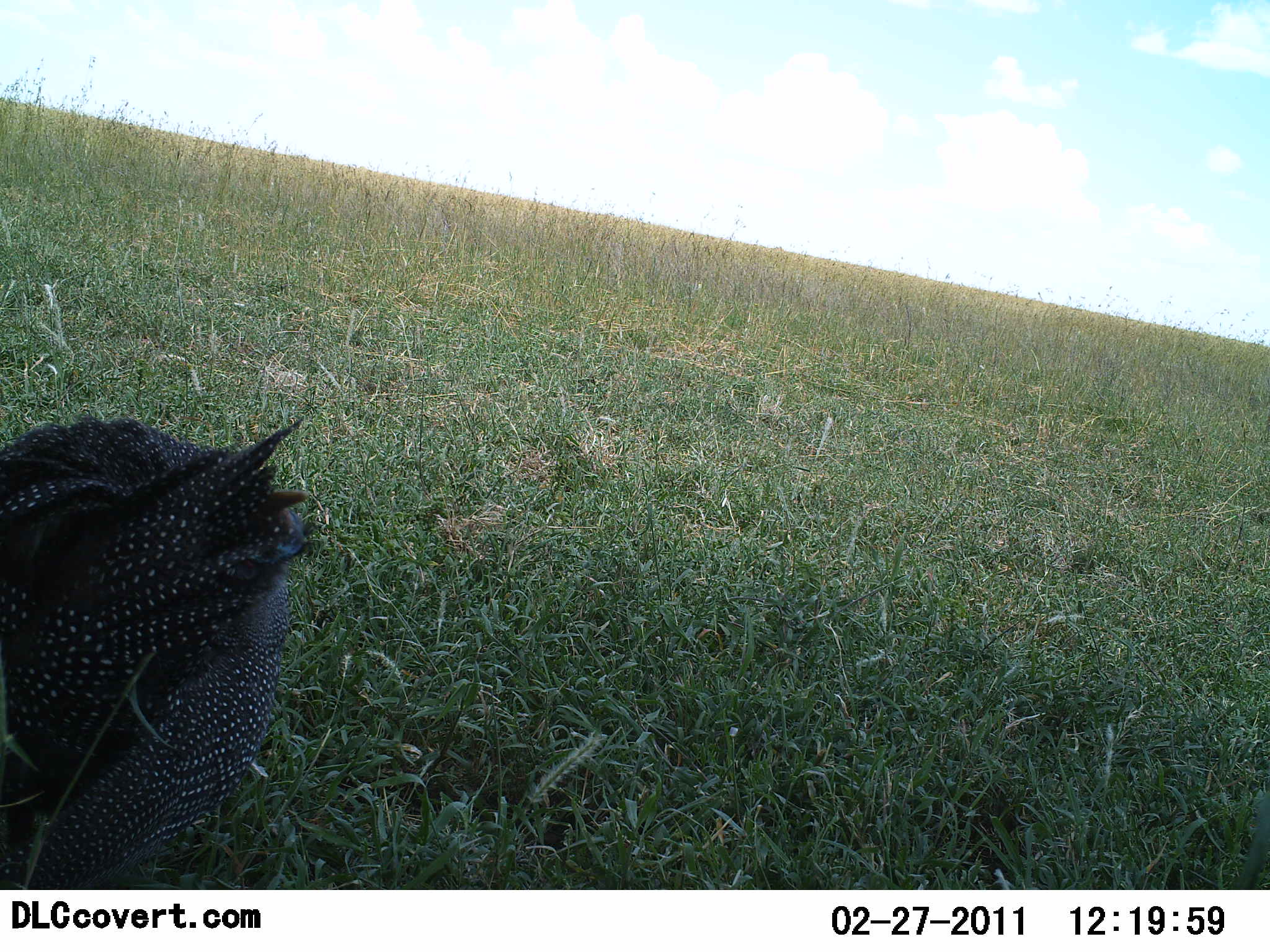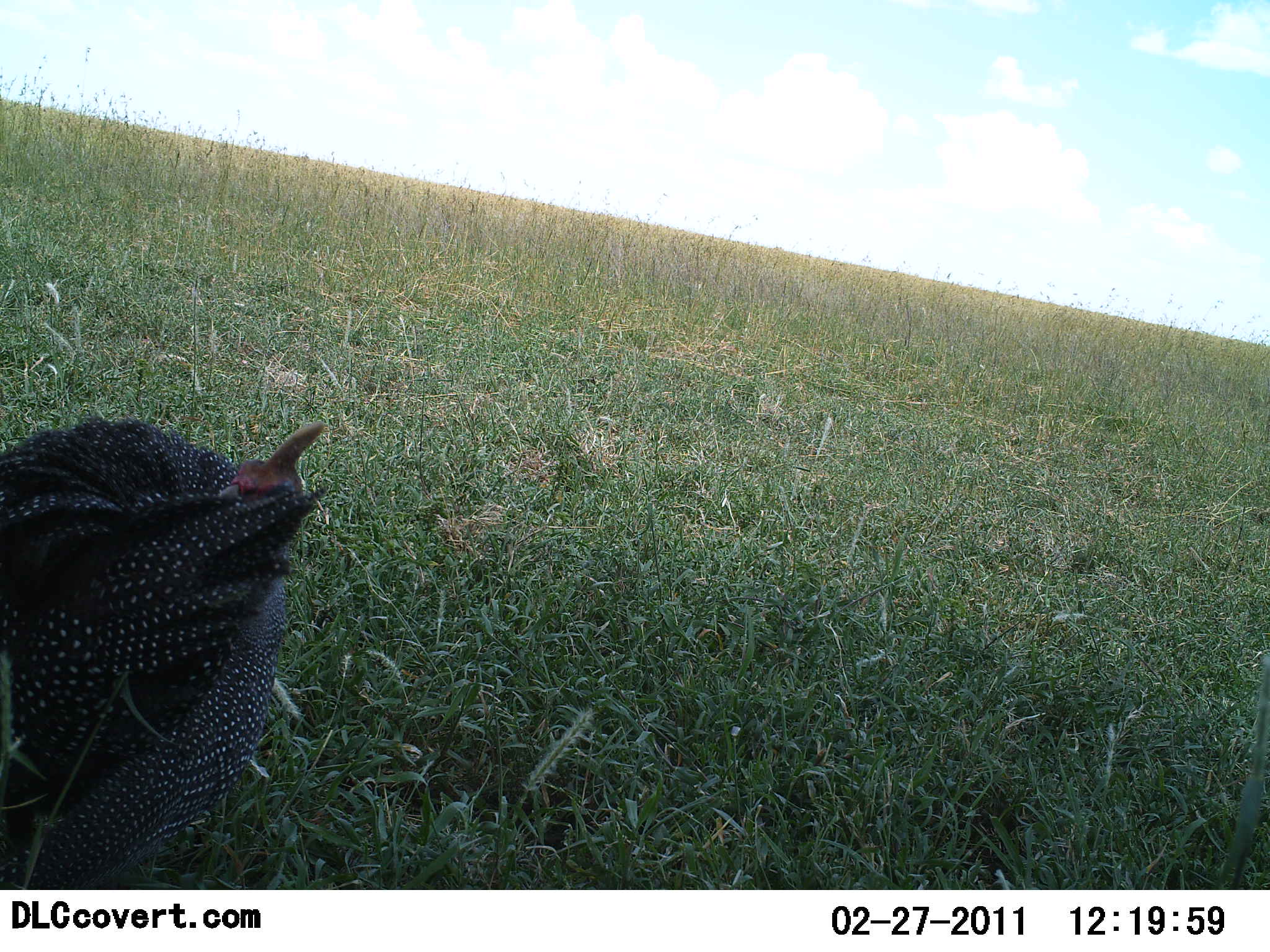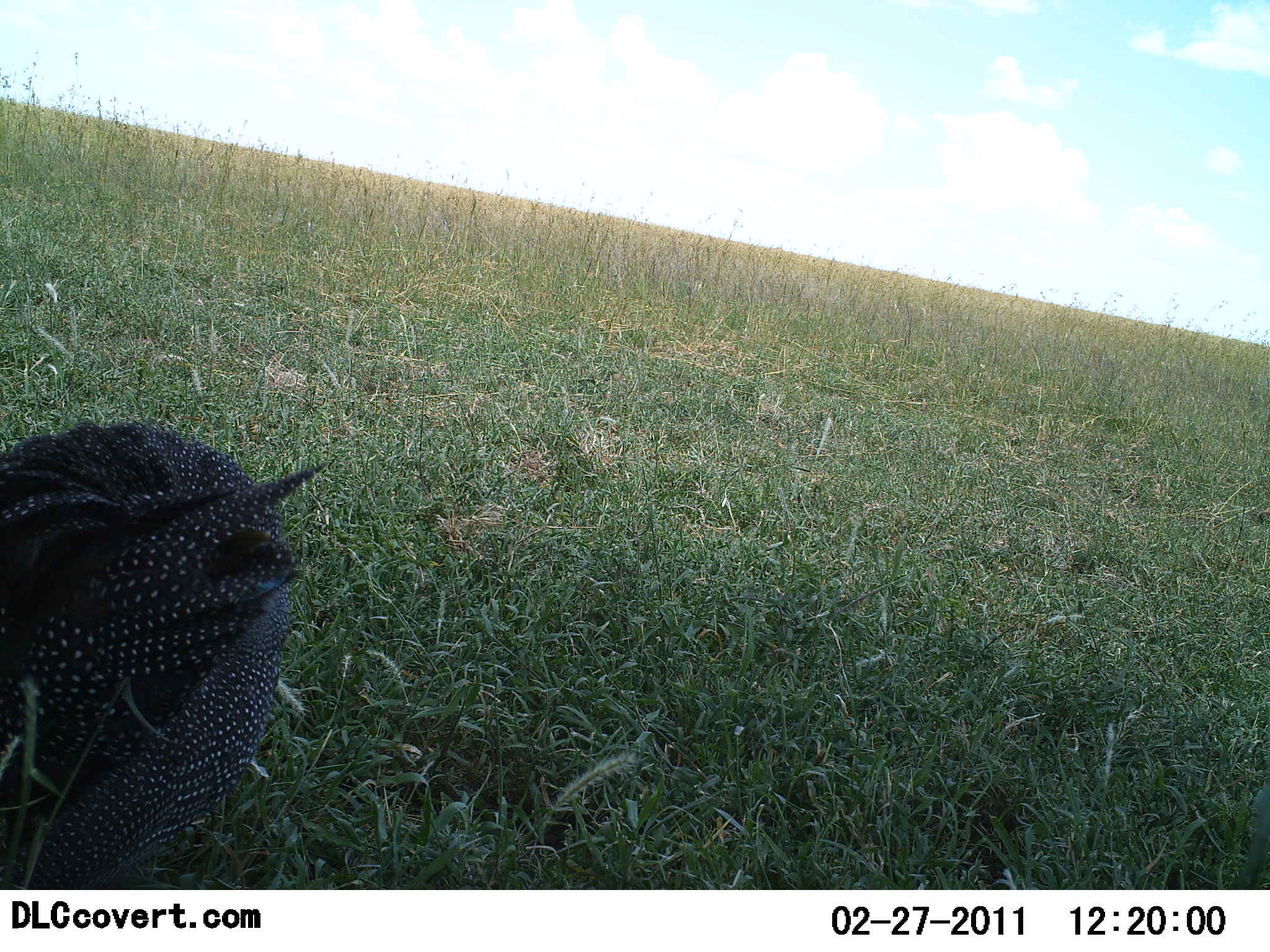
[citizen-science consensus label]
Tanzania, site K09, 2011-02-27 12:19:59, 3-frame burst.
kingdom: Animalia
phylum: Chordata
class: Aves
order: Galliformes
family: Numididae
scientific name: Numididae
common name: guinea fowl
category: guineafowl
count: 1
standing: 50%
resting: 20%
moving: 10%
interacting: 0%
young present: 0%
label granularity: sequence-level